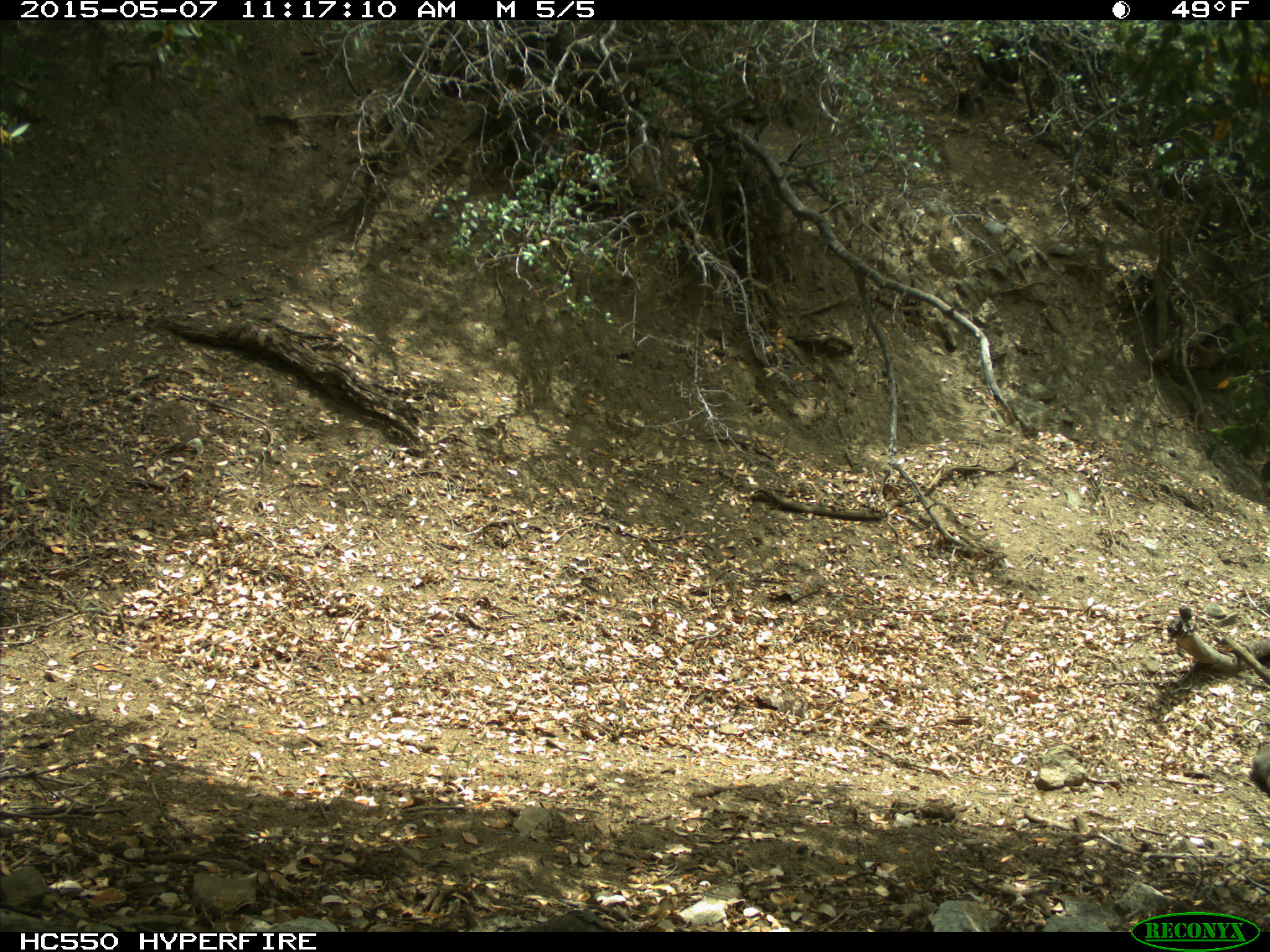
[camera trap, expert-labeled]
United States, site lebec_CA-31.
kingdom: Animalia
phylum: Chordata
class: Mammalia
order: Rodentia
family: Sciuridae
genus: Sciurus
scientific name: Sciurus carolinensis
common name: eastern gray squirrel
Sciurus carolinensis (eastern gray squirrel).